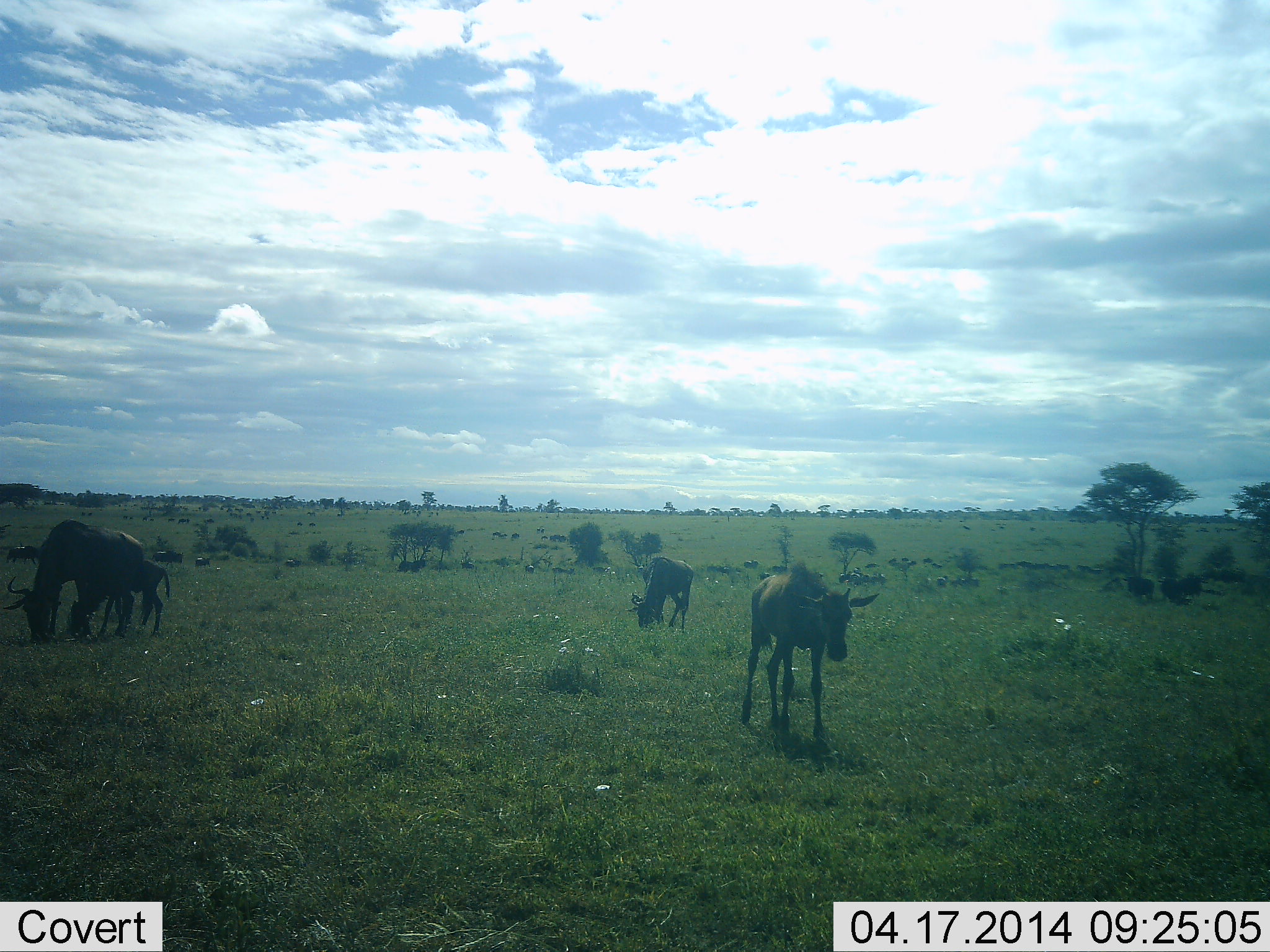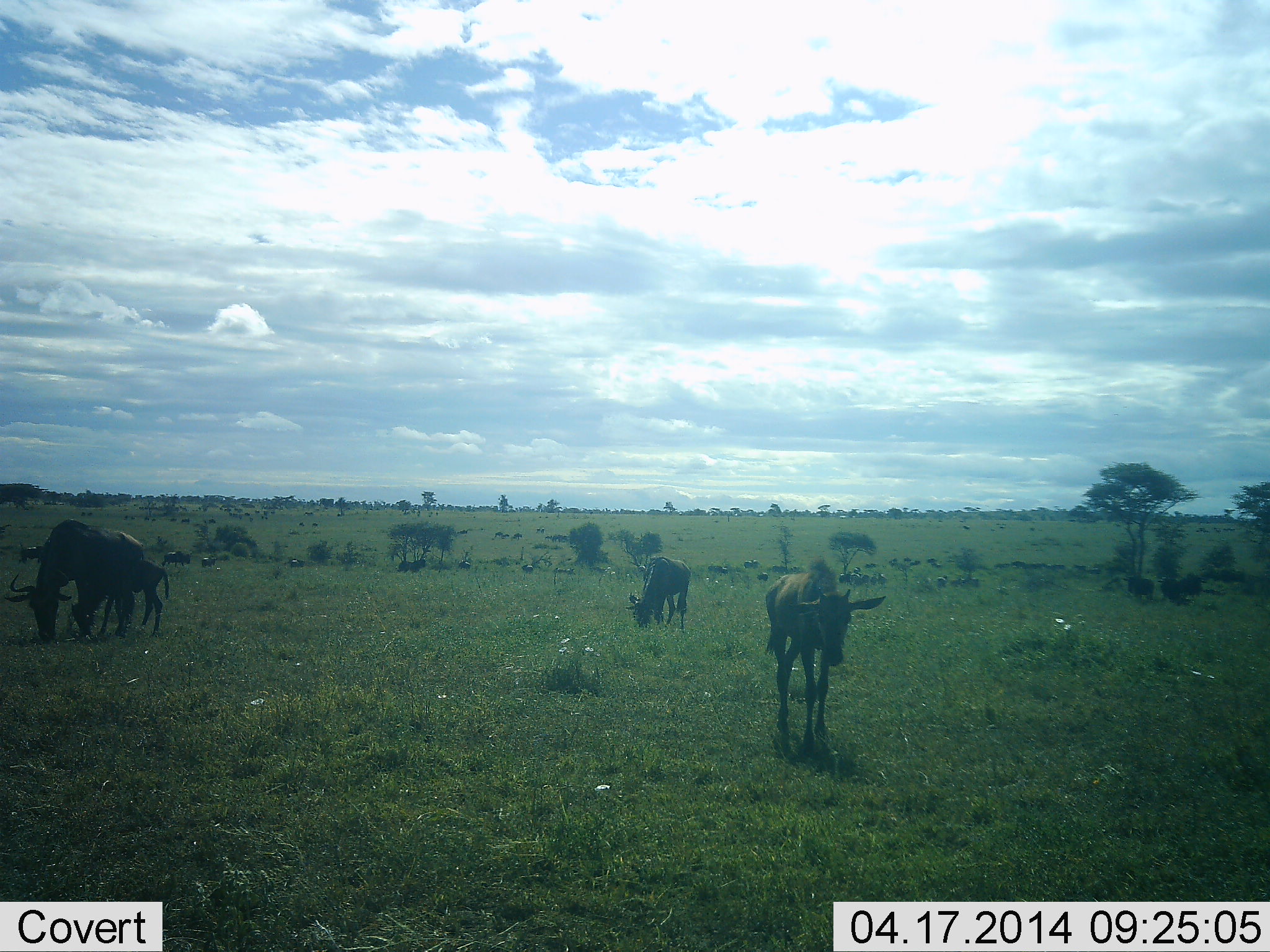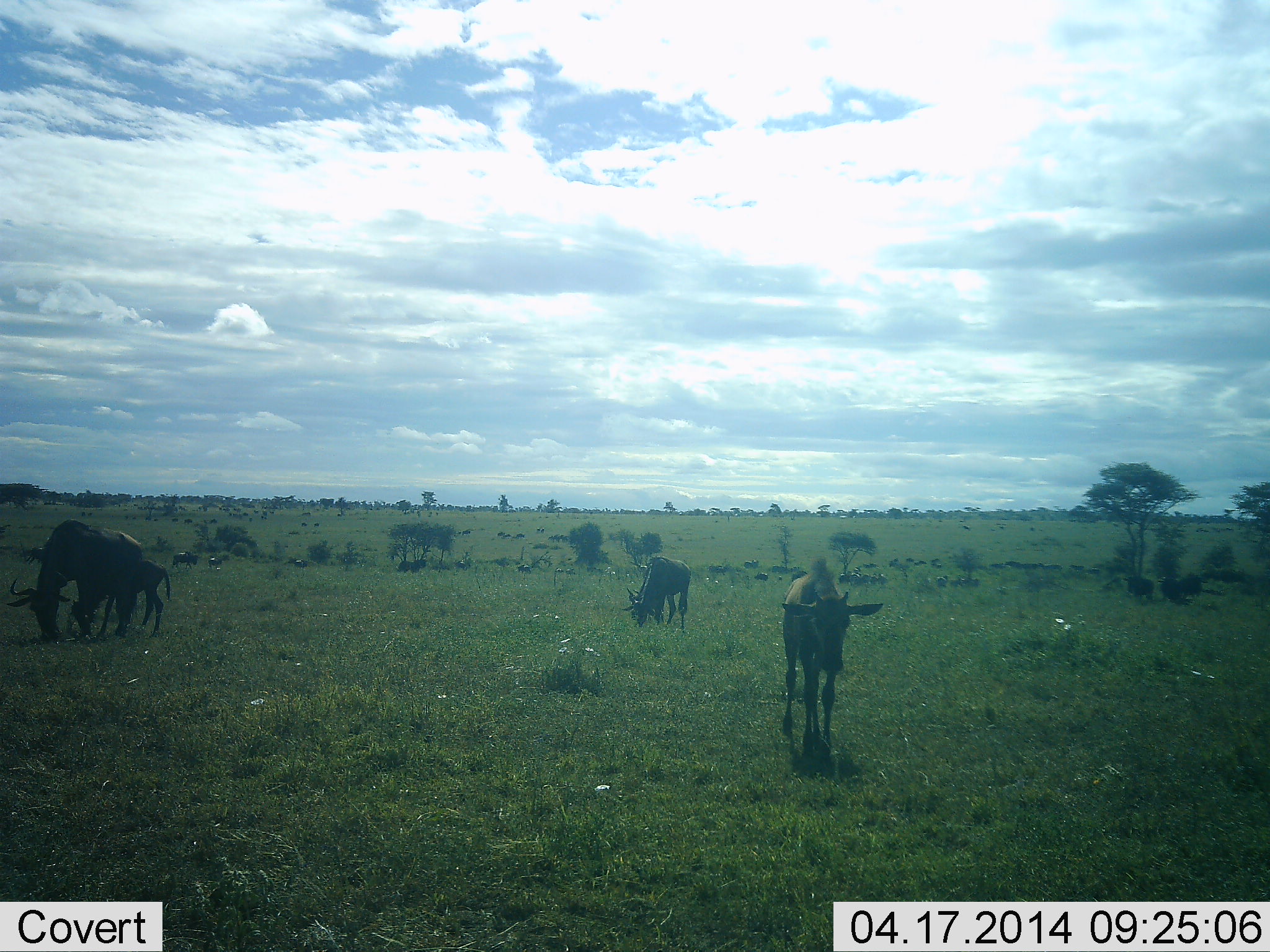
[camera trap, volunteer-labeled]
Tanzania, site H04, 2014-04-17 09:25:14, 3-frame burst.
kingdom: Animalia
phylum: Chordata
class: Mammalia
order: Artiodactyla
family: Bovidae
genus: Connochaetes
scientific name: Connochaetes taurinus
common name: blue wildebeest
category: wildebeest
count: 11-50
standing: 50%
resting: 30%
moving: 80%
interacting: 0%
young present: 90%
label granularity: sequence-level